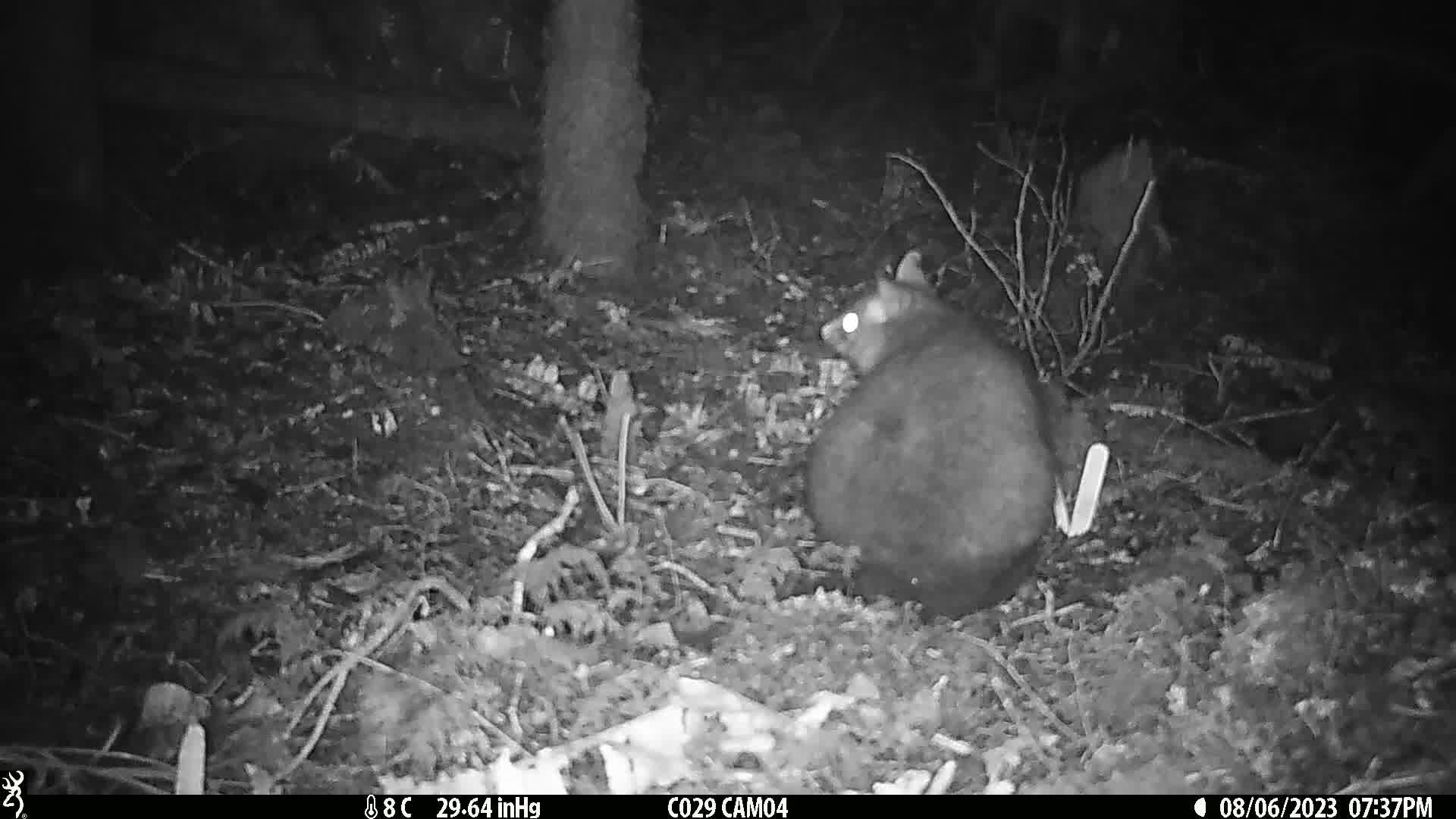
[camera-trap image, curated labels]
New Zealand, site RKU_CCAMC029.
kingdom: Animalia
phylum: Chordata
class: Mammalia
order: Diprotodontia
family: Phalangeridae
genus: Trichosurus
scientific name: Trichosurus vulpecula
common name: common brushtail possum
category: possum